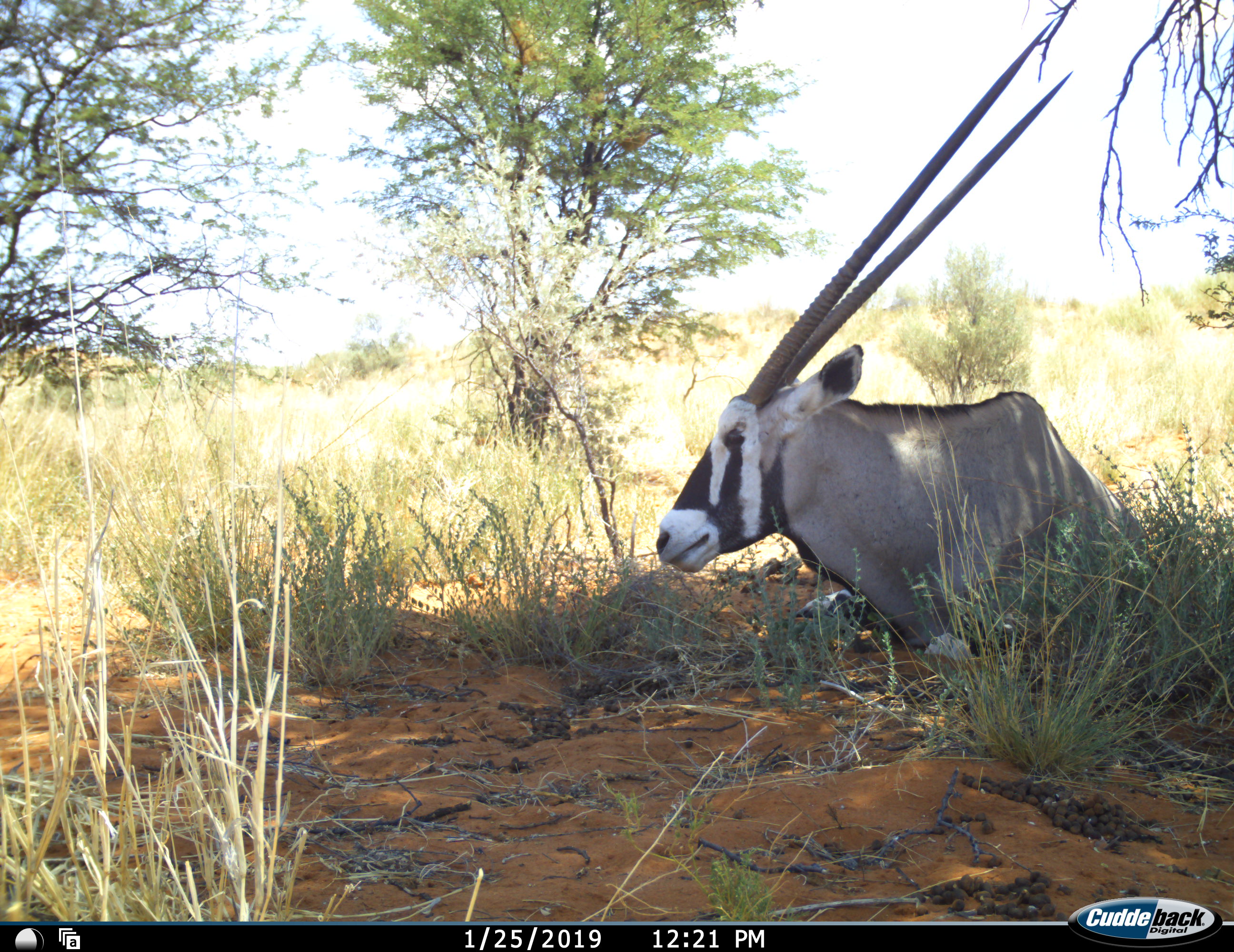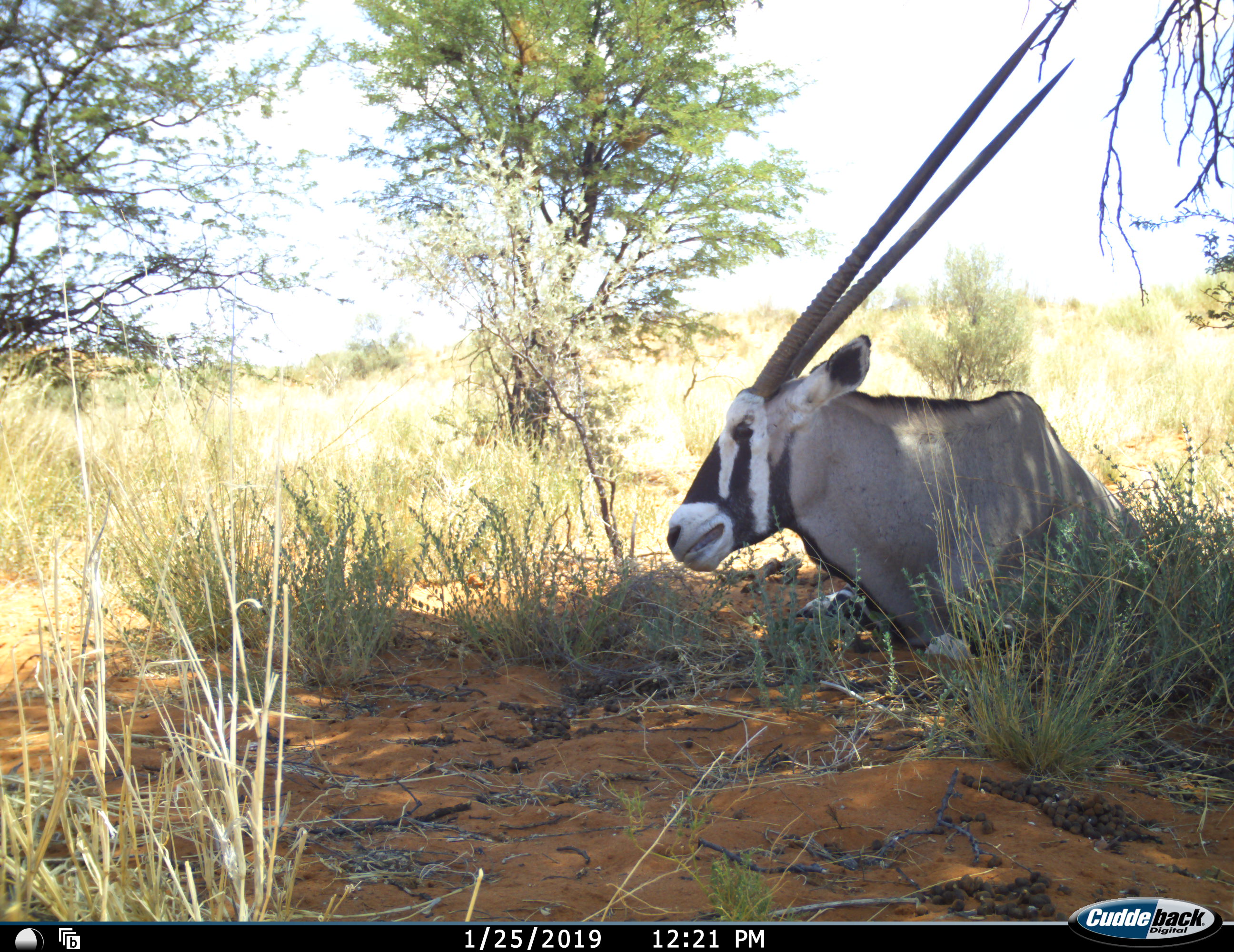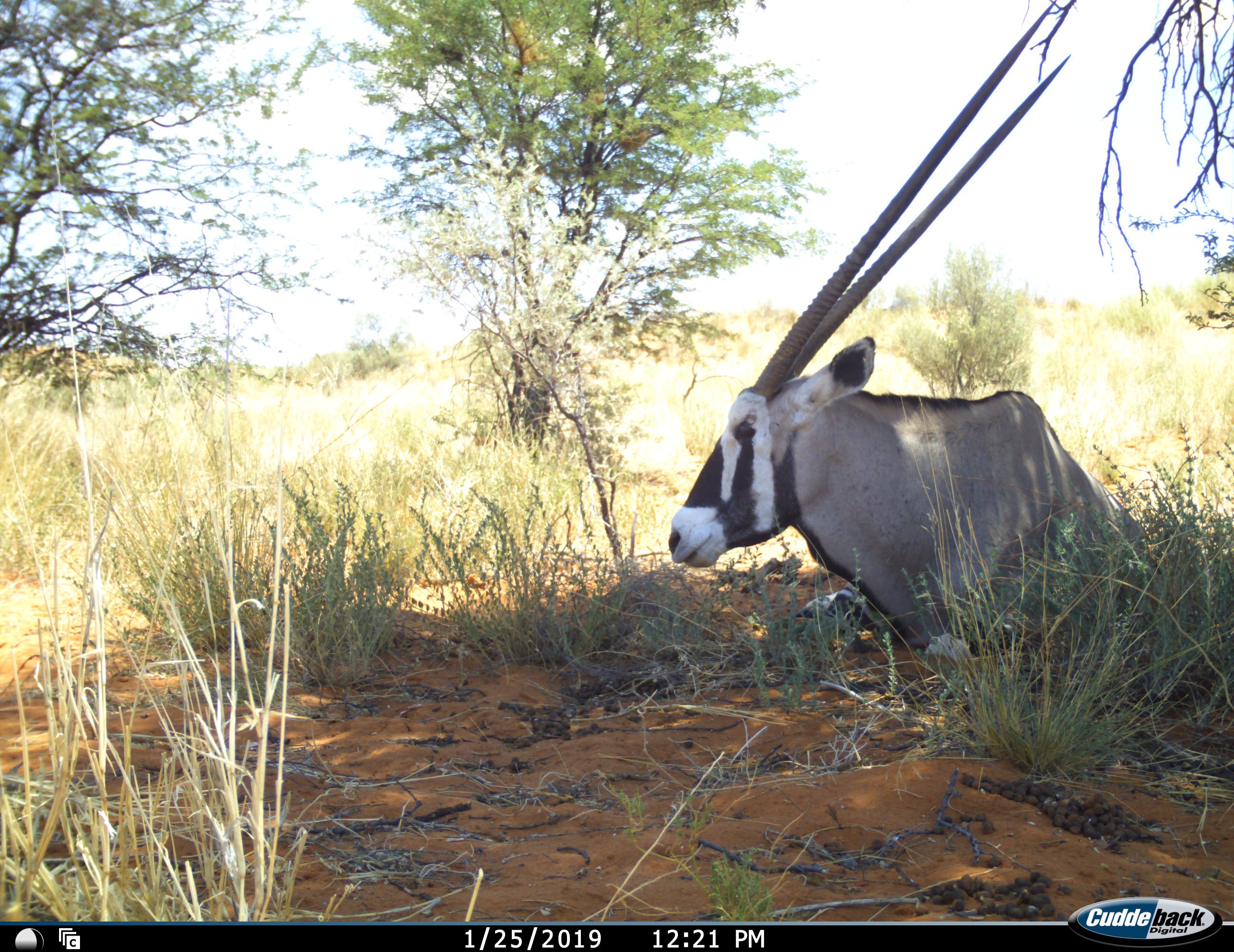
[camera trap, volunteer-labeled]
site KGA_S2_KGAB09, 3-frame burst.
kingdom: Animalia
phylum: Chordata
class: Mammalia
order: Artiodactyla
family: Bovidae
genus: Oryx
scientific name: Oryx gazella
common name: gemsbok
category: oryx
Oryx (gemsbok) (Oryx gazella), count 1. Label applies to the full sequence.